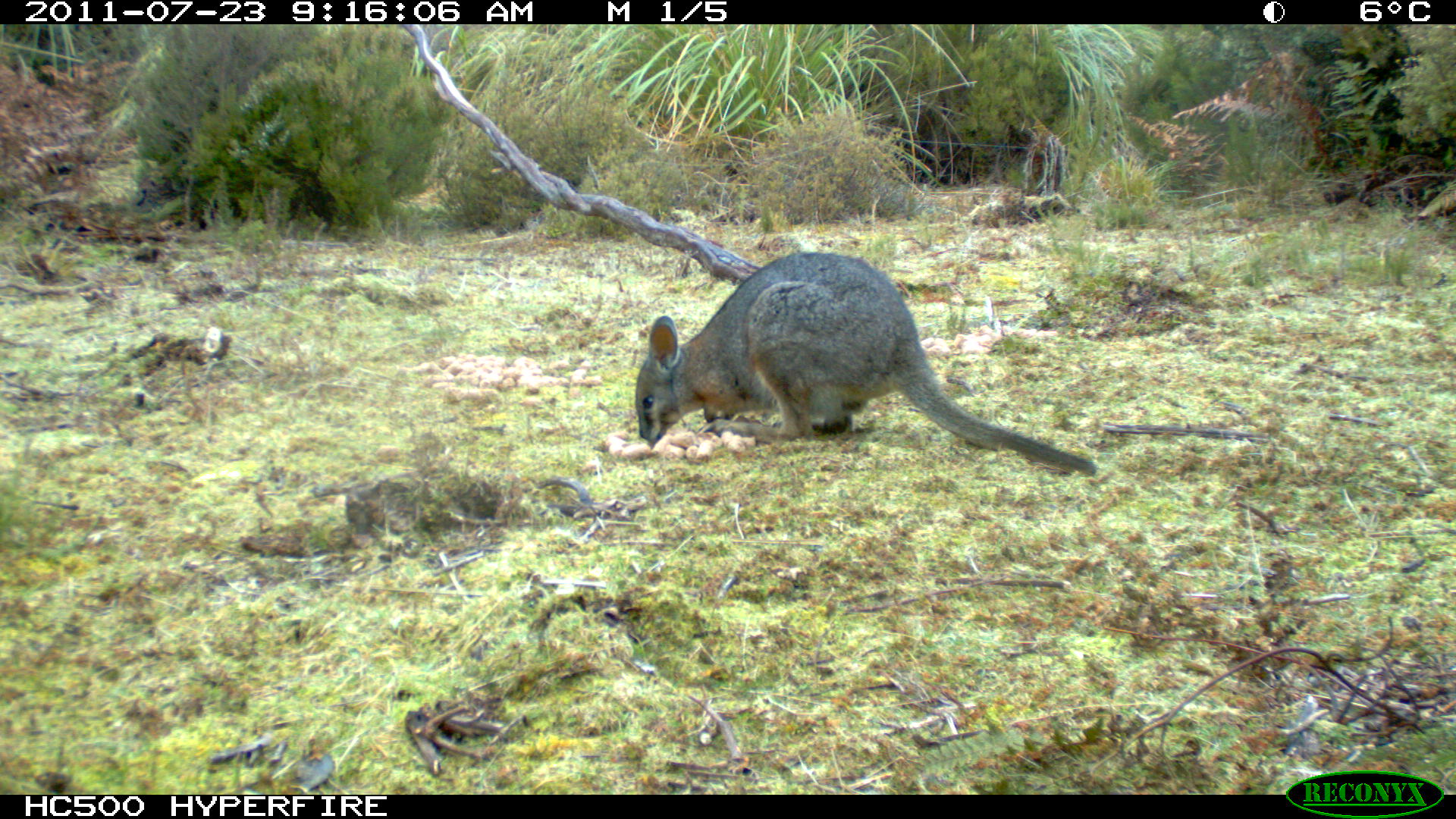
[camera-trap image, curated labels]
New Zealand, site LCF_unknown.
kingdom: Animalia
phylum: Chordata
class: Mammalia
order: Diprotodontia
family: Macropodidae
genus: Notamacropus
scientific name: Notamacropus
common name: wallaby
Wallaby (Notamacropus).